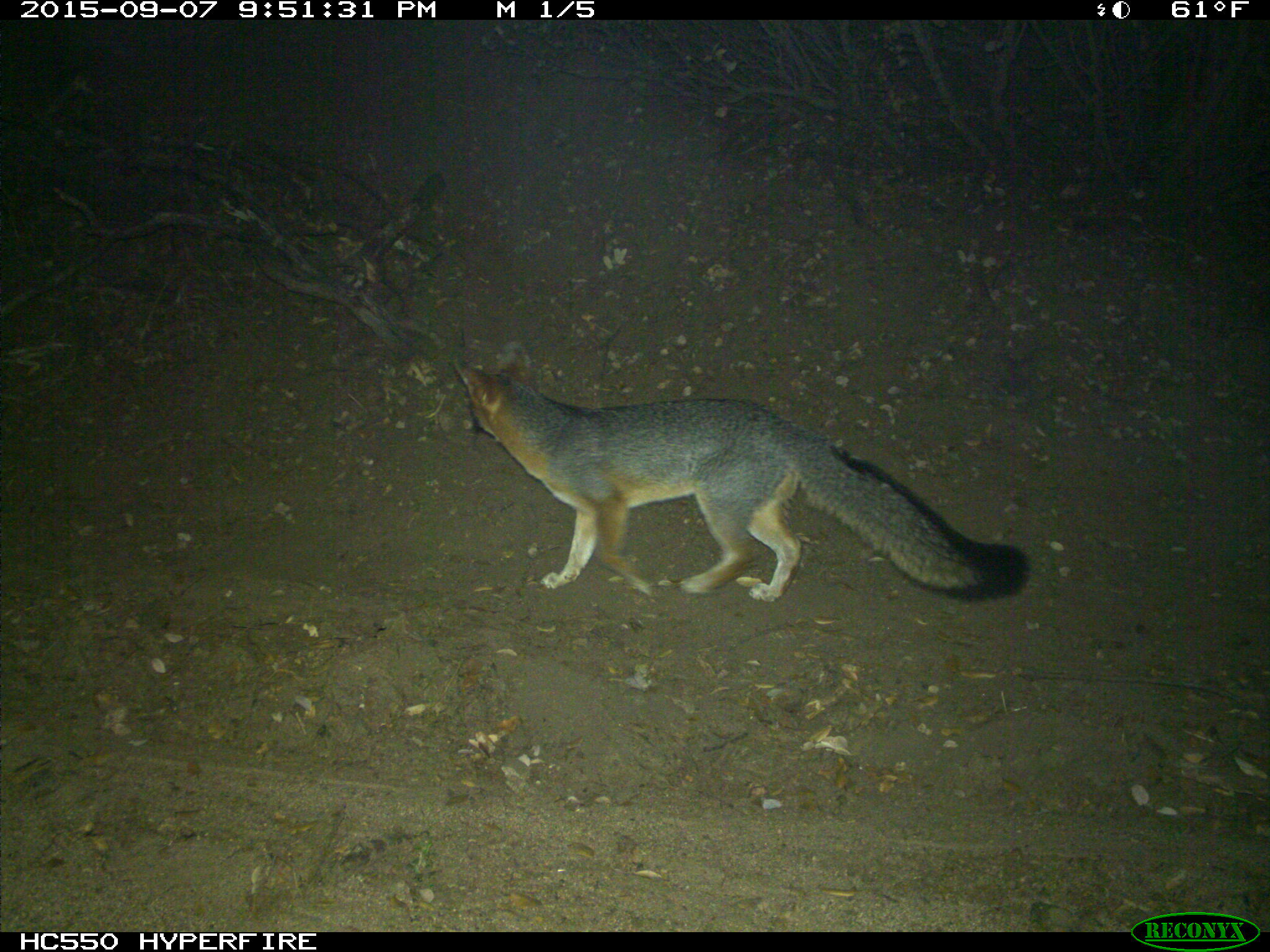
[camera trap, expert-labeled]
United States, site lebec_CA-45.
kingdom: Animalia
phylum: Chordata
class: Mammalia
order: Carnivora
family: Canidae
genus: Urocyon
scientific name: Urocyon cinereoargenteus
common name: gray fox